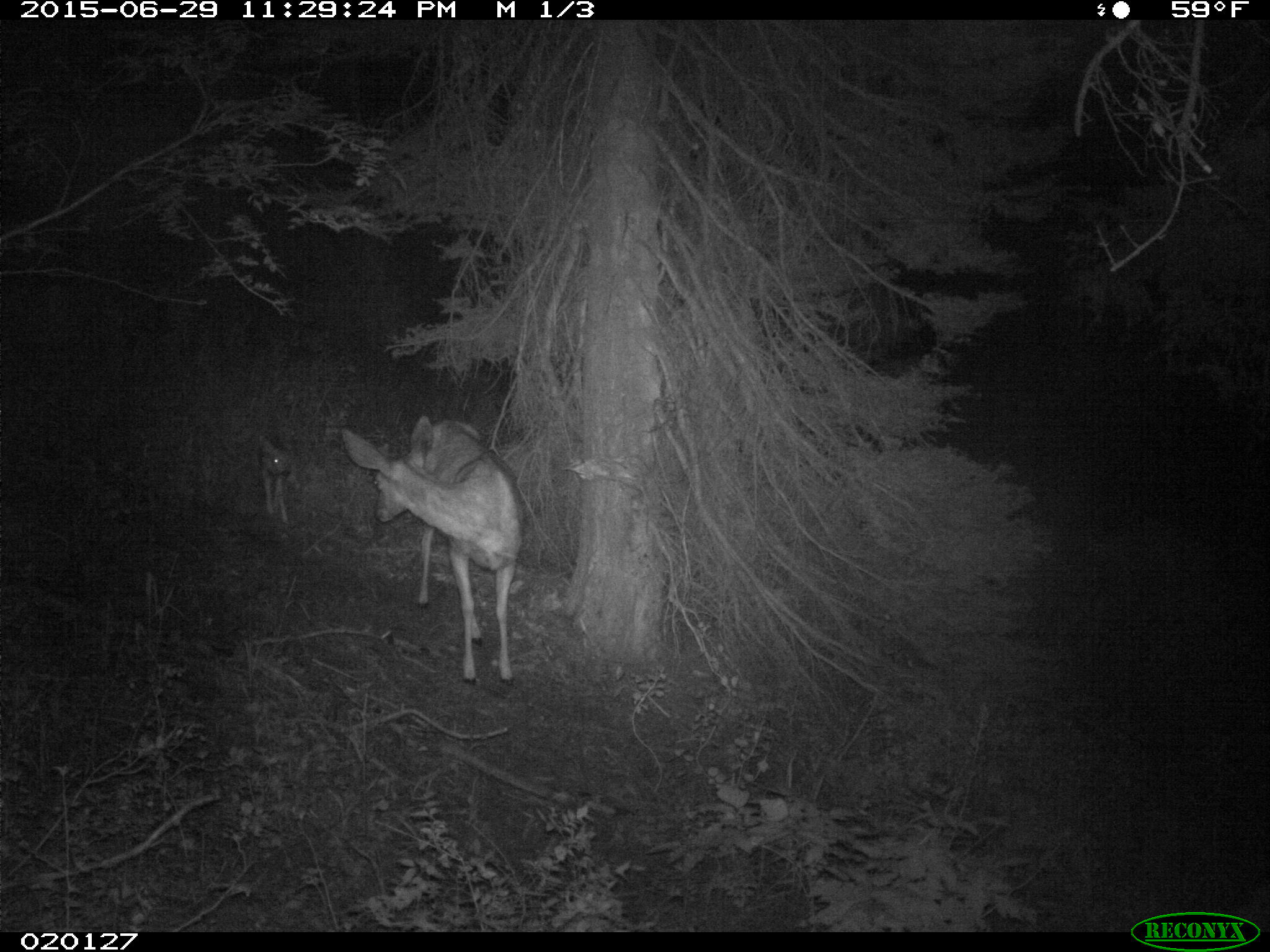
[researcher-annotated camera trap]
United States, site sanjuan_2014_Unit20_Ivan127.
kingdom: Animalia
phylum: Chordata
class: Mammalia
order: Artiodactyla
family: Cervidae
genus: Odocoileus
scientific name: Odocoileus hemionus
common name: mule deer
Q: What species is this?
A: Odocoileus hemionus (mule deer).